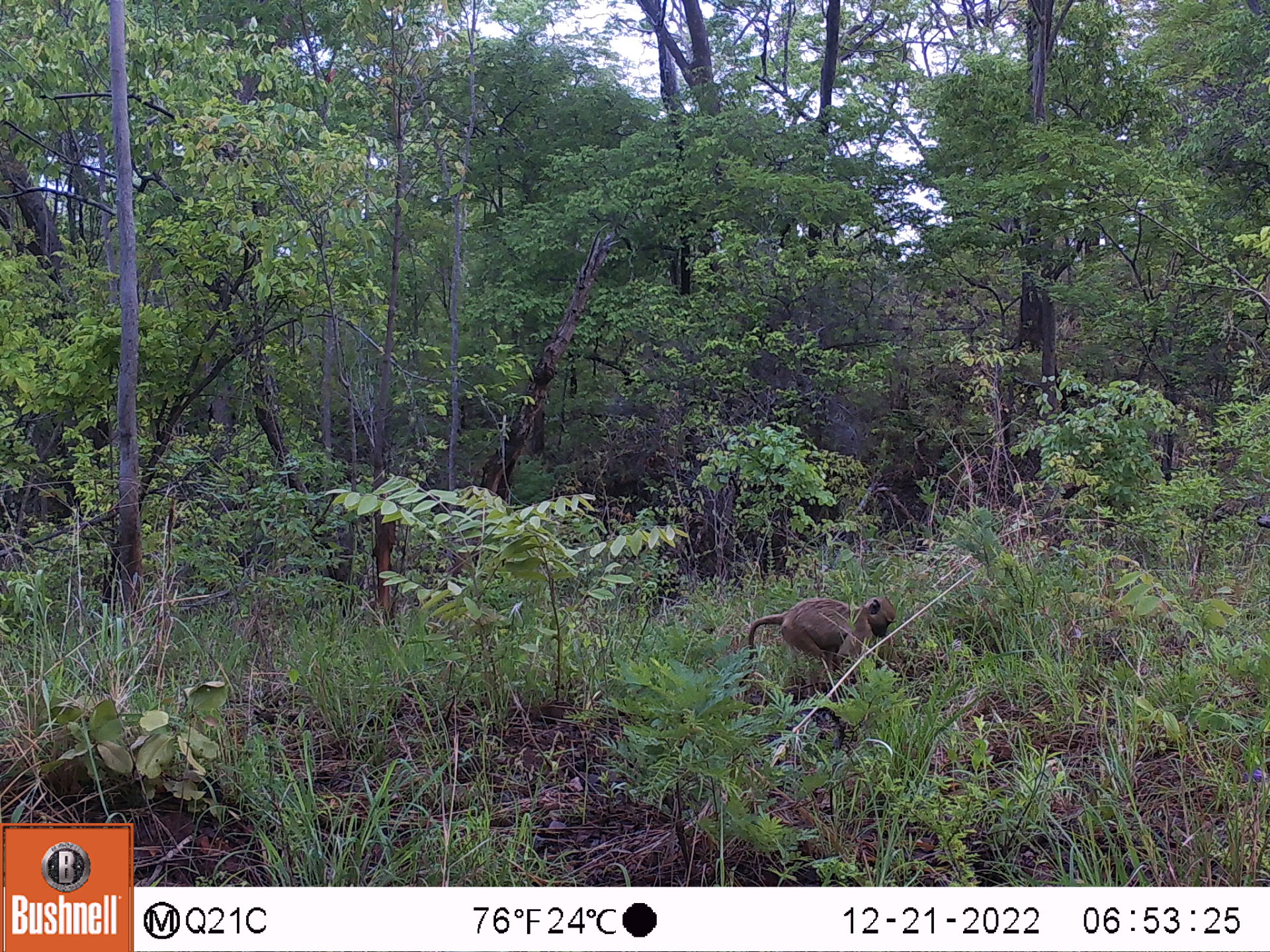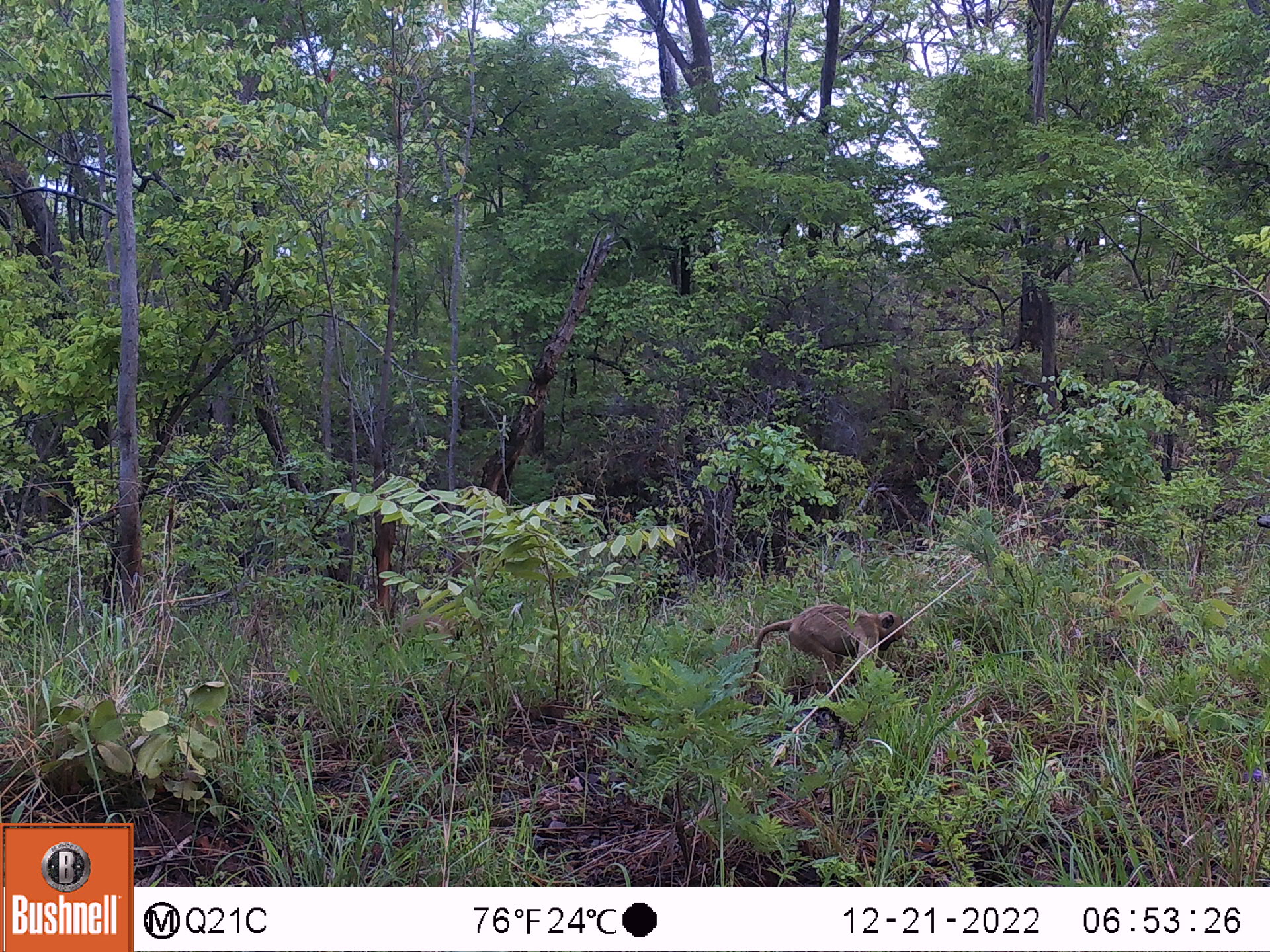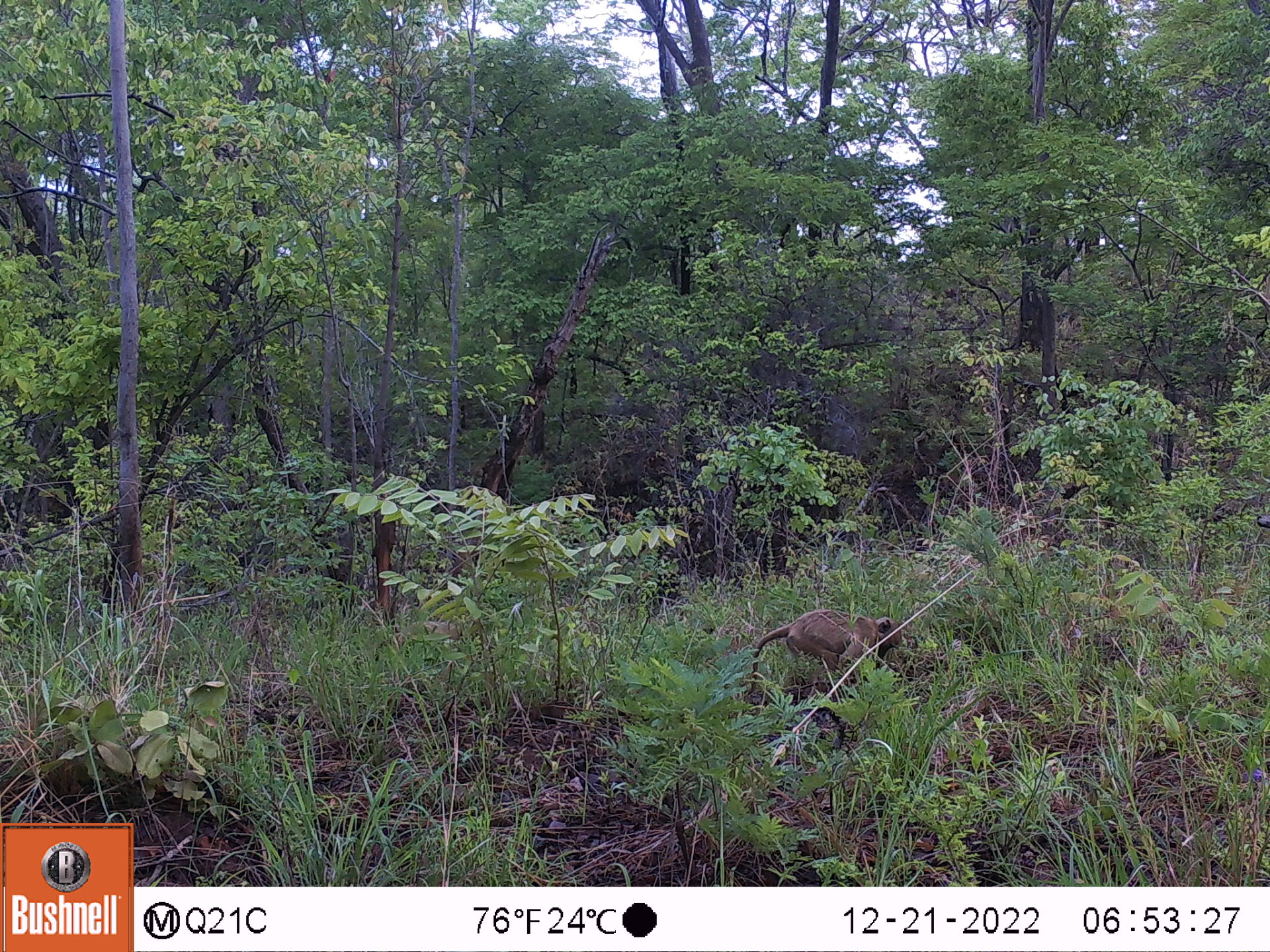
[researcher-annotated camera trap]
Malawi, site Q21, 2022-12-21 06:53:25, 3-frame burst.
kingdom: Animalia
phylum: Chordata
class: Mammalia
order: Primates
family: Cercopithecidae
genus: Papio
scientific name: Papio cynocephalus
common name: yellow baboon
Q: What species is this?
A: Yellow baboon (Papio cynocephalus).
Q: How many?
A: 2.